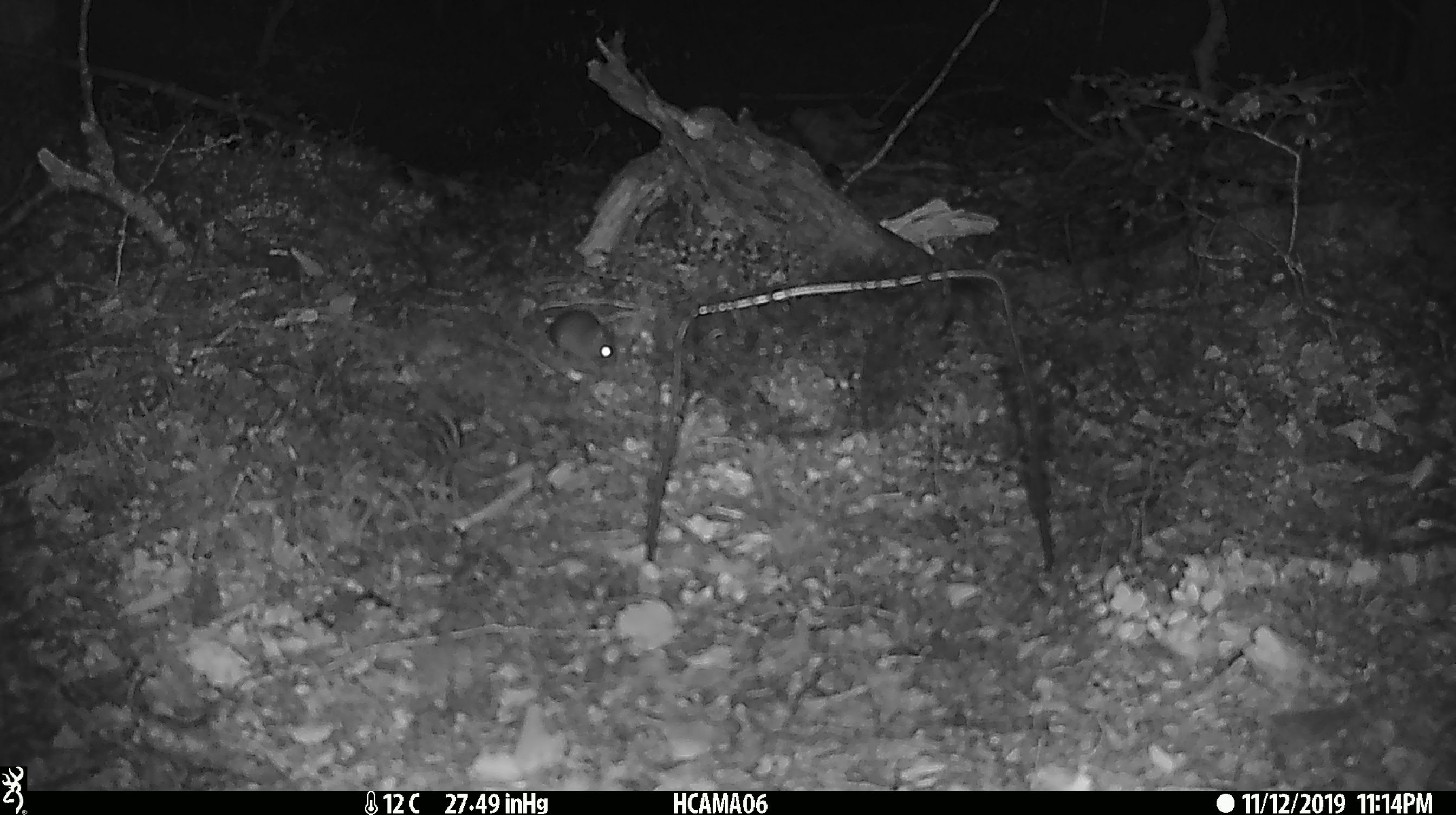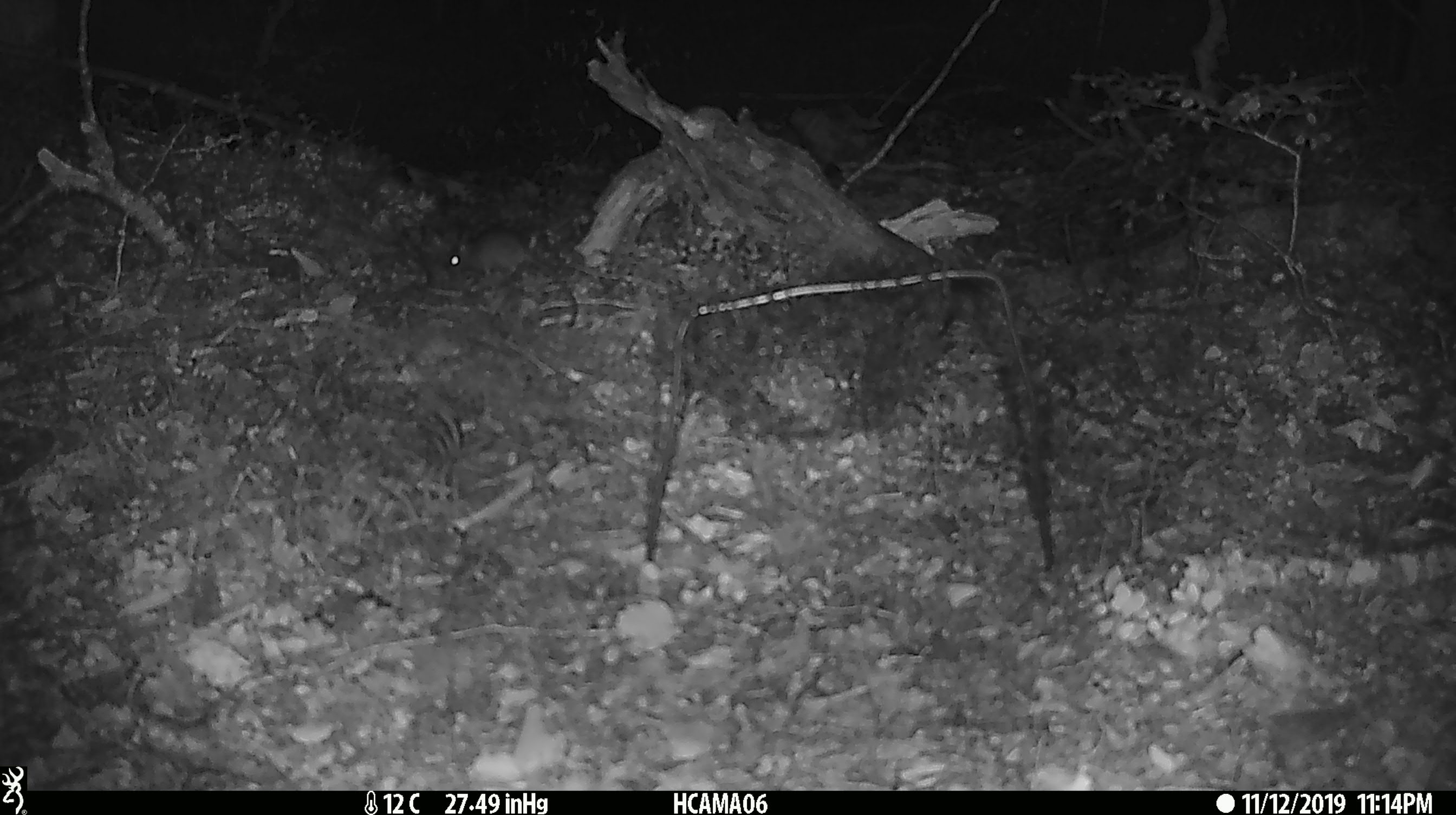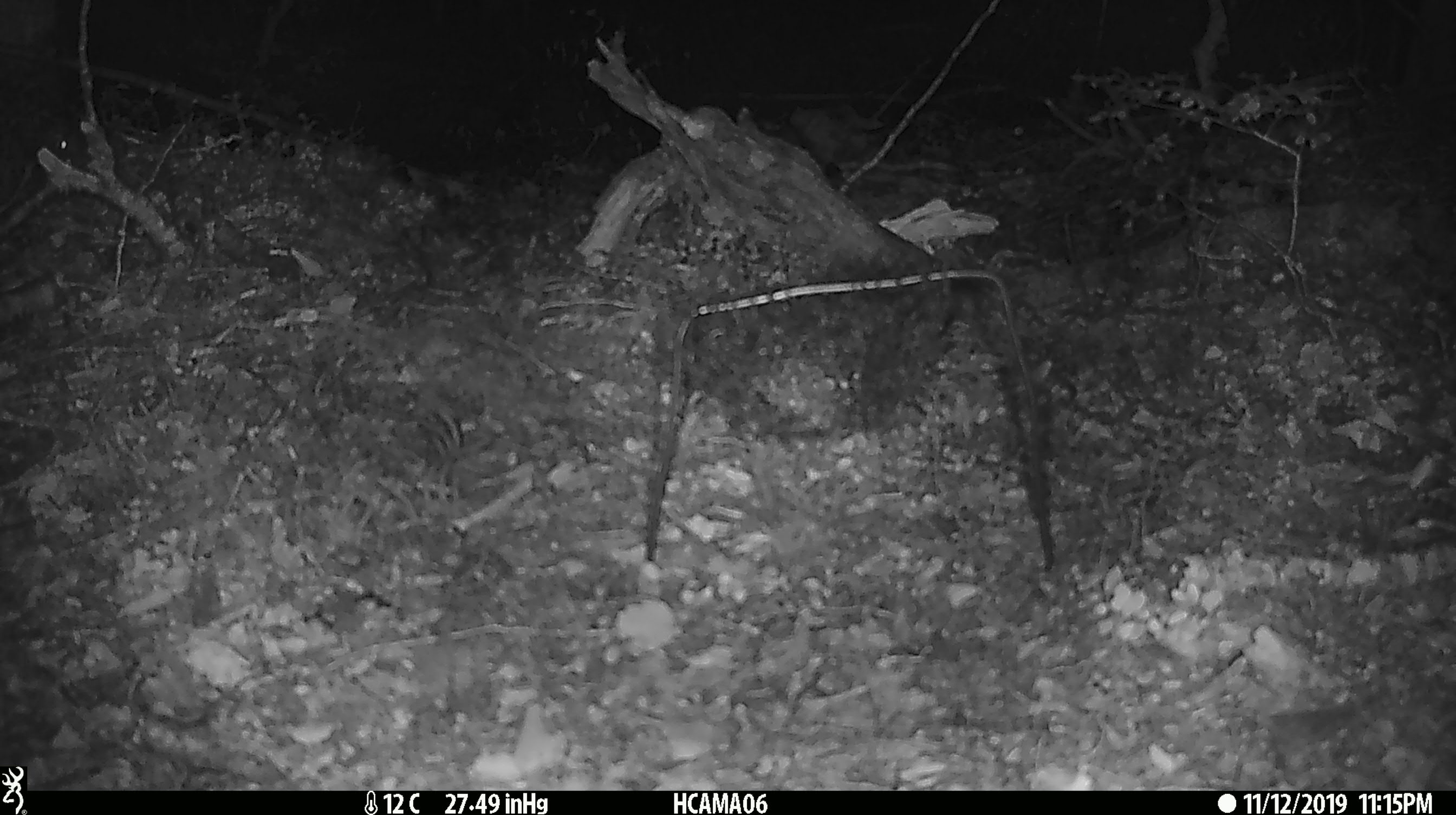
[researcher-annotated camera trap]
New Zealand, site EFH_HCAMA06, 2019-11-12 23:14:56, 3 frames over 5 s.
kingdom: Animalia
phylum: Chordata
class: Mammalia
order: Rodentia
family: Muridae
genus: Mus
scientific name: Mus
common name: mouse